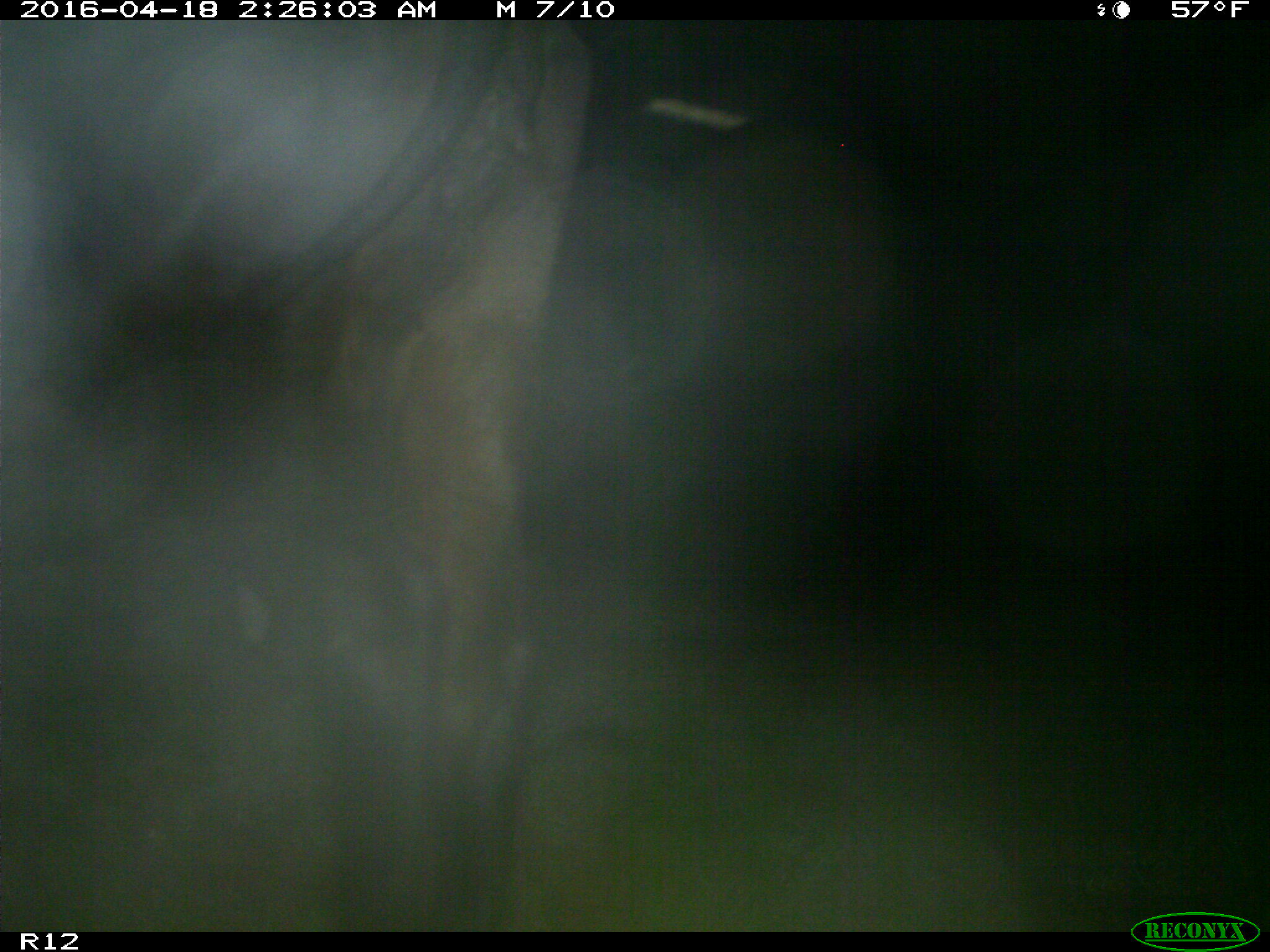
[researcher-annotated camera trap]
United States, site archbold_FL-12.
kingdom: Animalia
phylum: Chordata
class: Mammalia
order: Artiodactyla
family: Bovidae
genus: Bos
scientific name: Bos taurus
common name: domestic cow